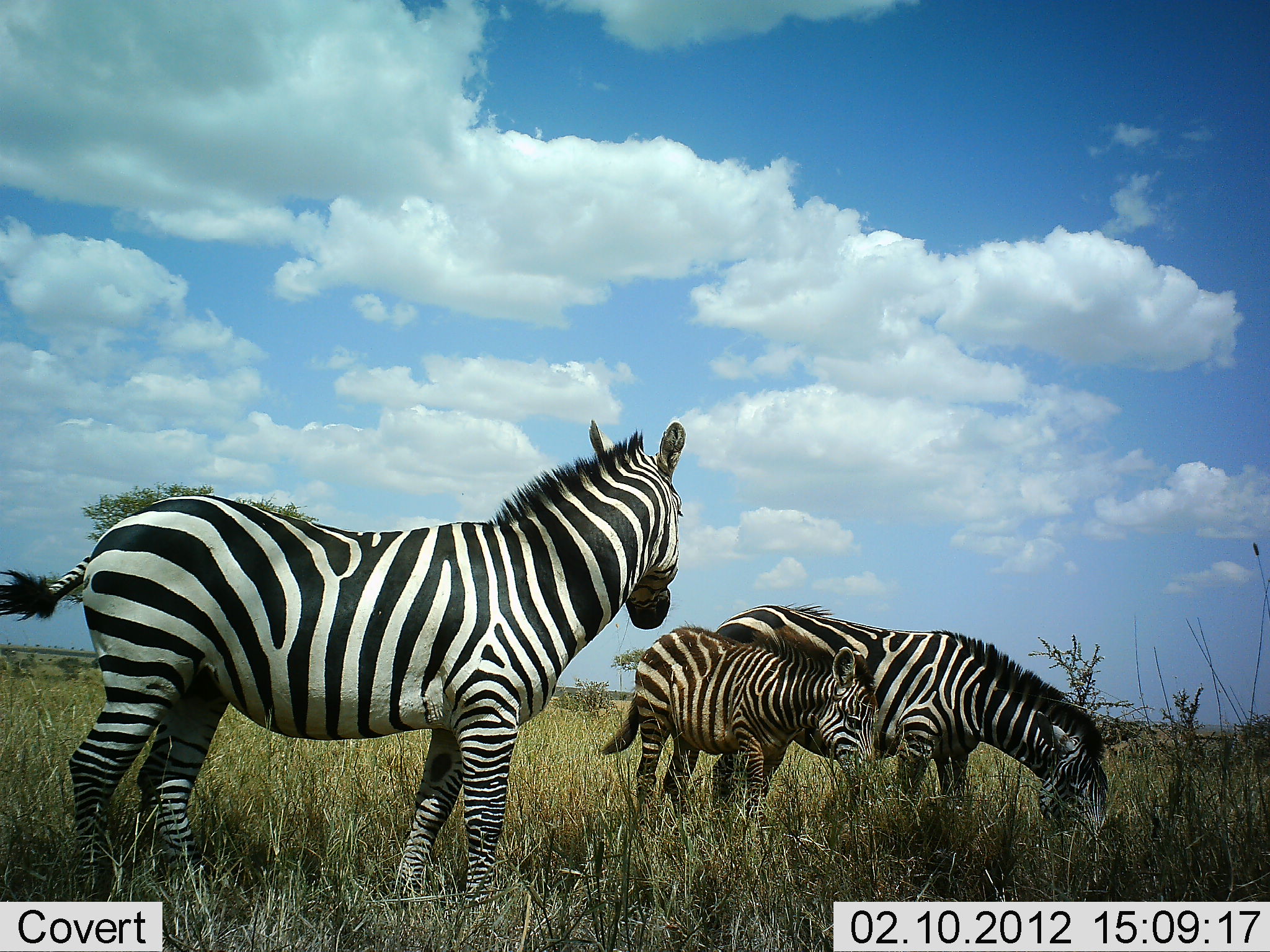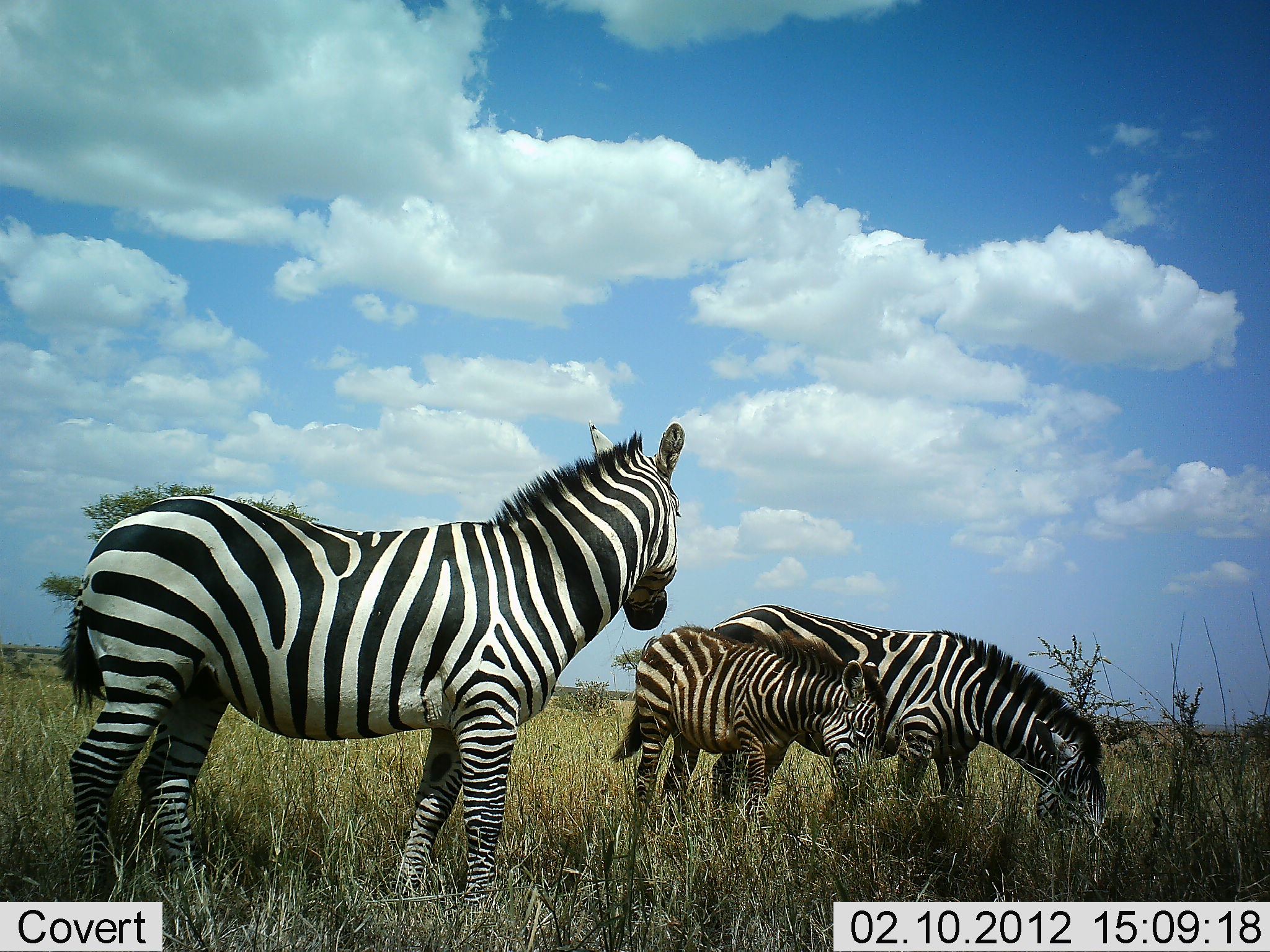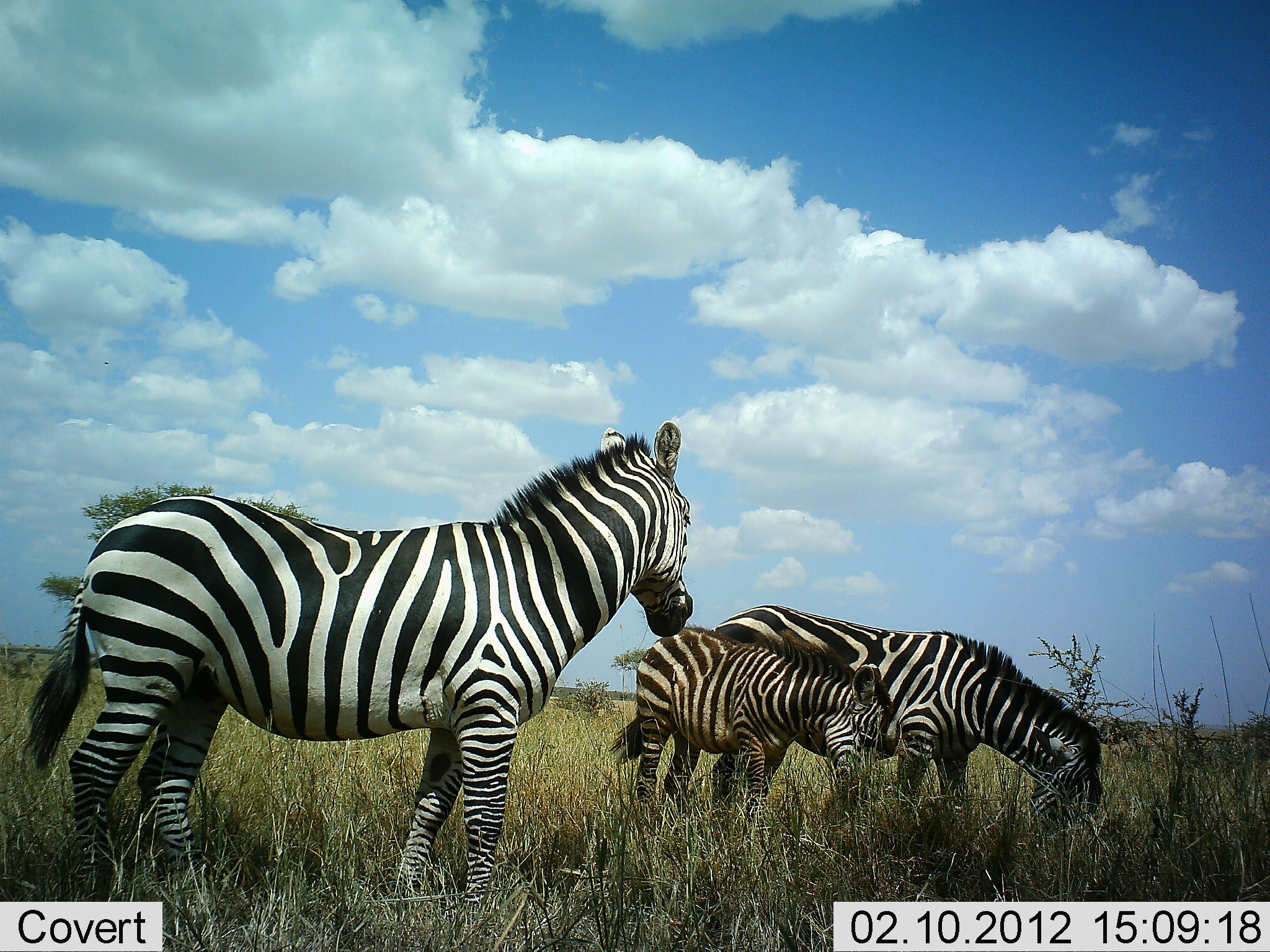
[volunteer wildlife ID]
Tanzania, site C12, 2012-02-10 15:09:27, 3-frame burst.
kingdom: Animalia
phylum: Chordata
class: Mammalia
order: Perissodactyla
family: Equidae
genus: Equus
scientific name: Equus quagga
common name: plains zebra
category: zebra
Zebra (plains zebra) (Equus quagga), count 3. Behavior (volunteer vote fractions): standing 57%, resting 5%, moving 0%, interacting 0%. Young present (vote fraction): 81%. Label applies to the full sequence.